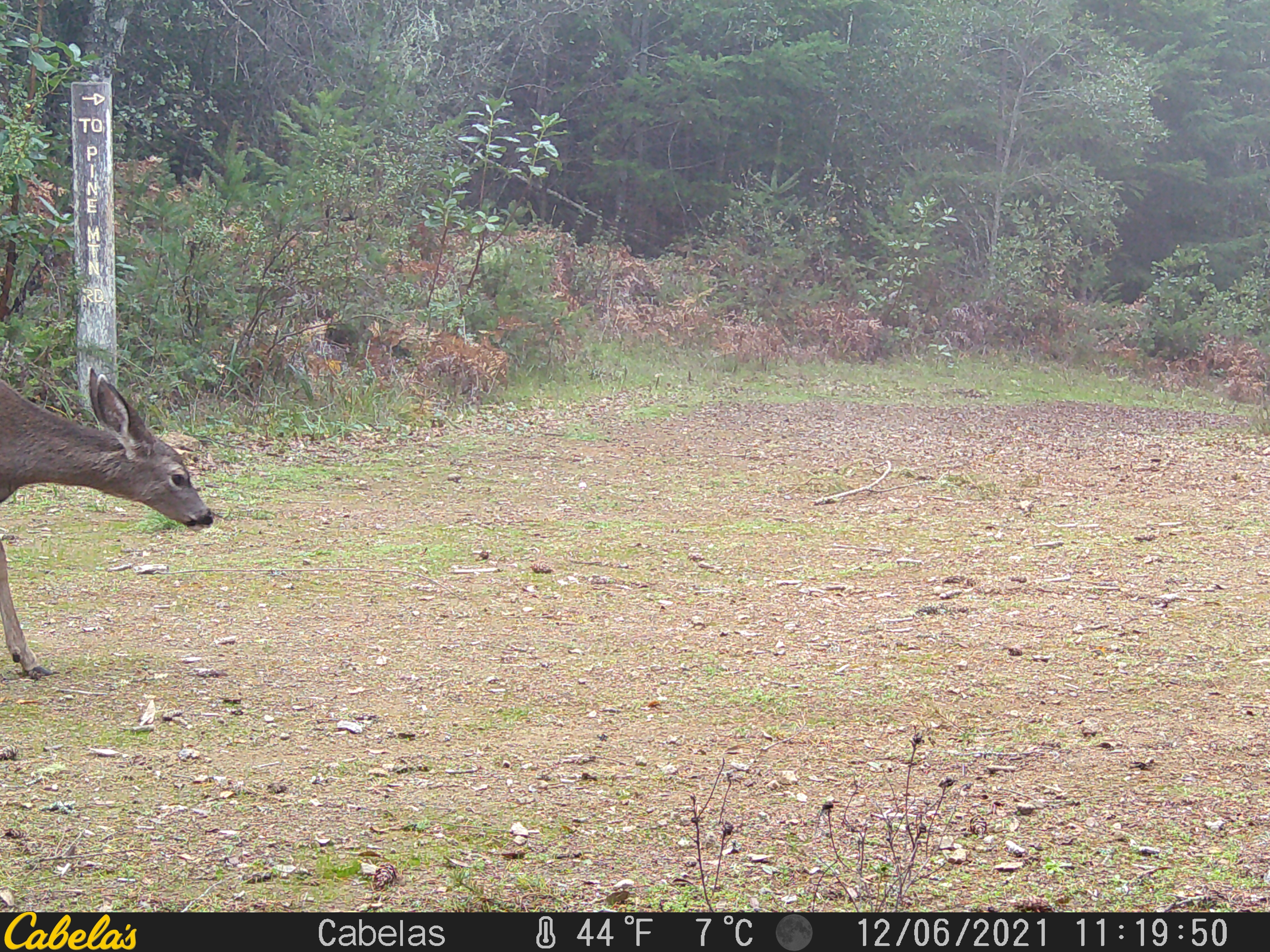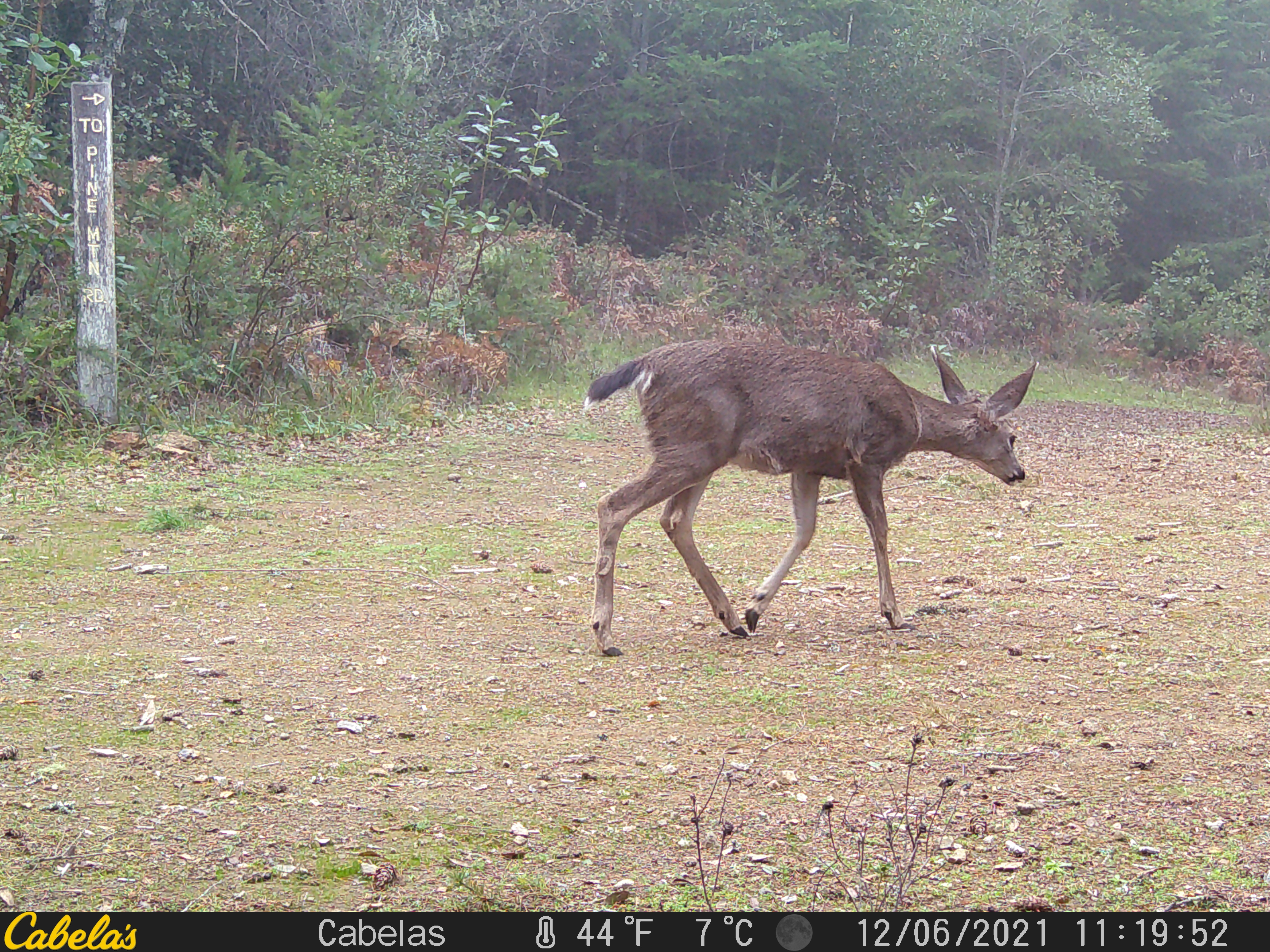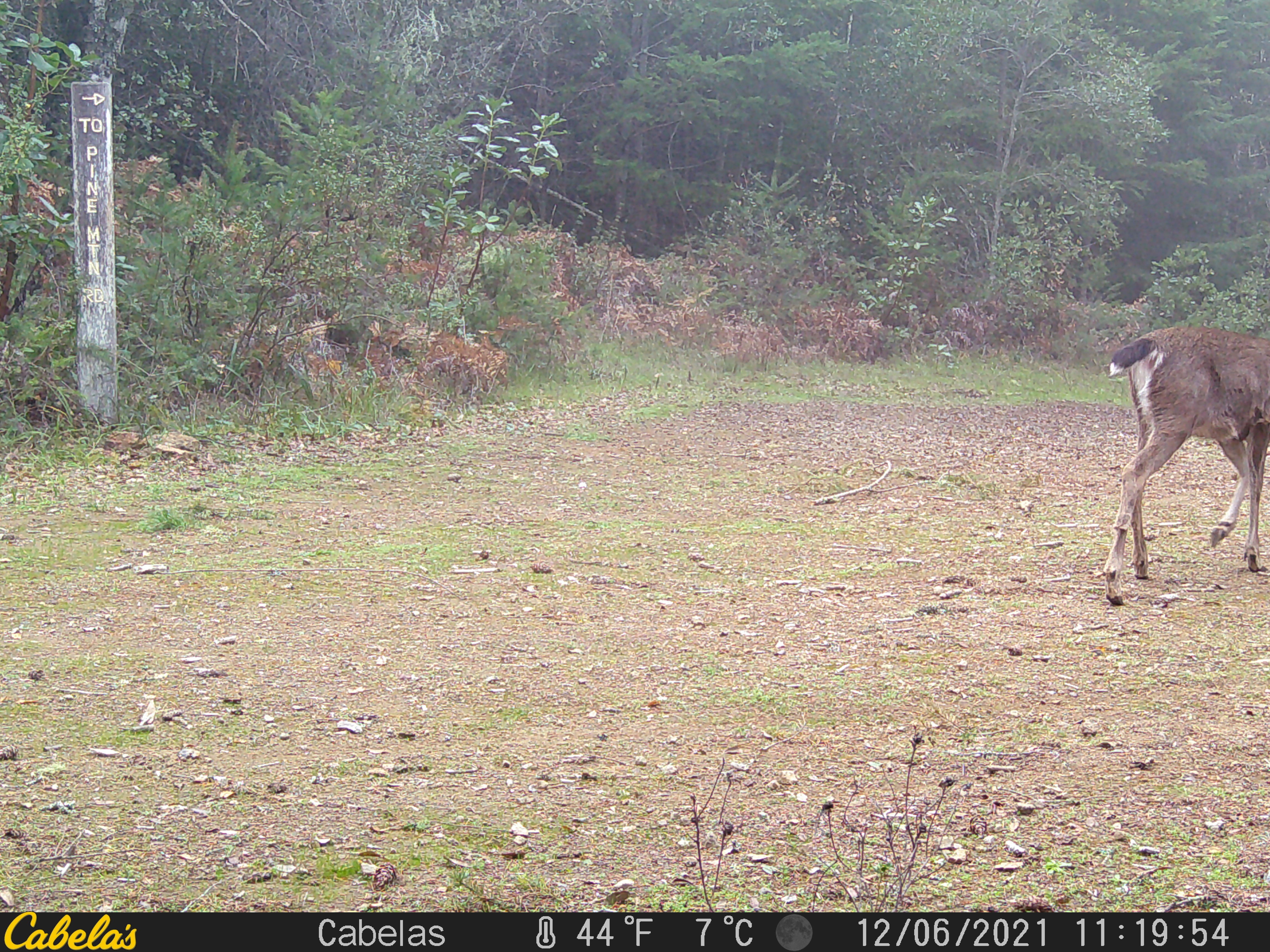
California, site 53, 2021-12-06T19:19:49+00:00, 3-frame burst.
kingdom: Animalia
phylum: Chordata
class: Mammalia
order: Artiodactyla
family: Cervidae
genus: Odocoileus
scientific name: Odocoileus hemionus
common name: mule deer